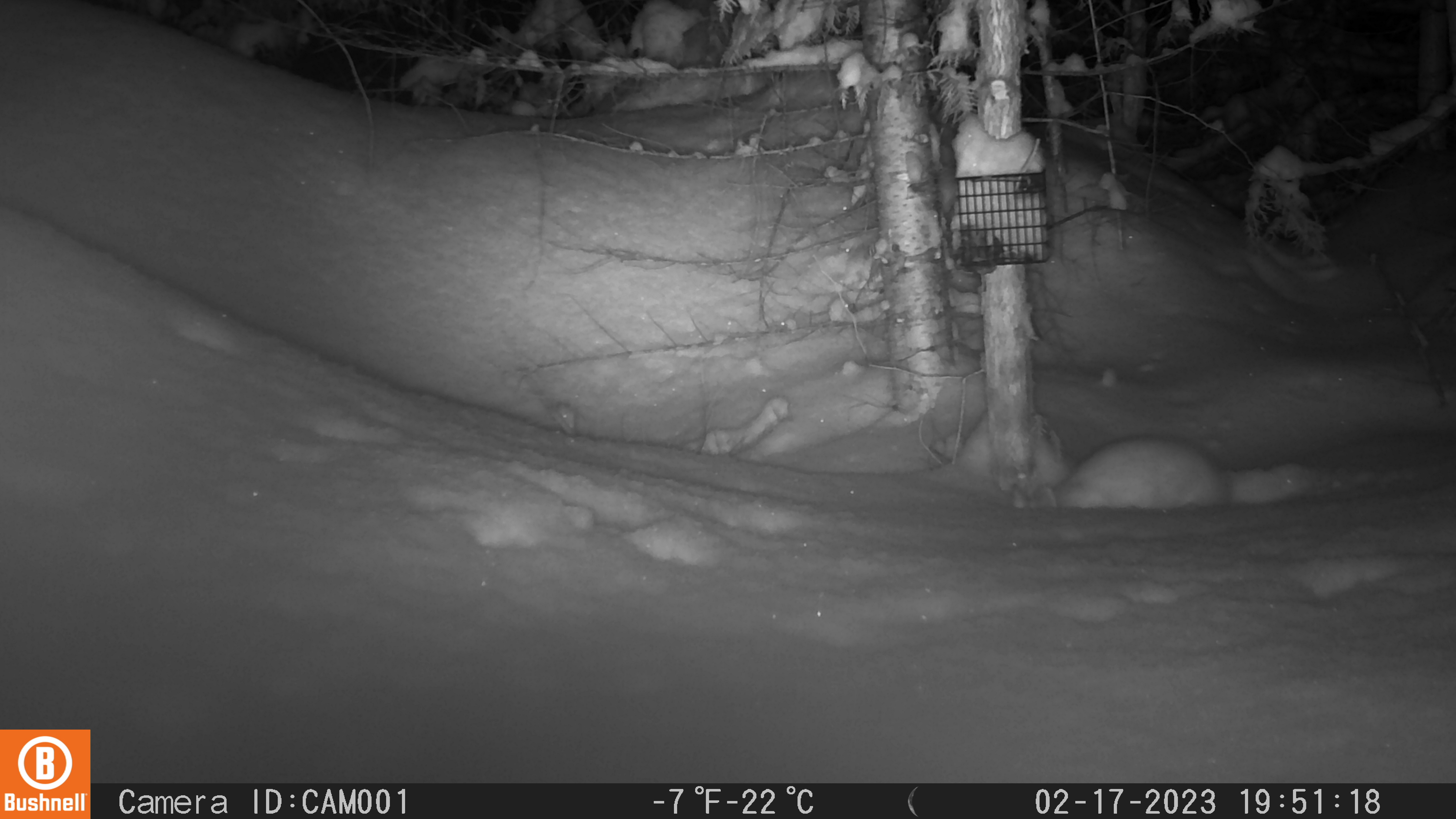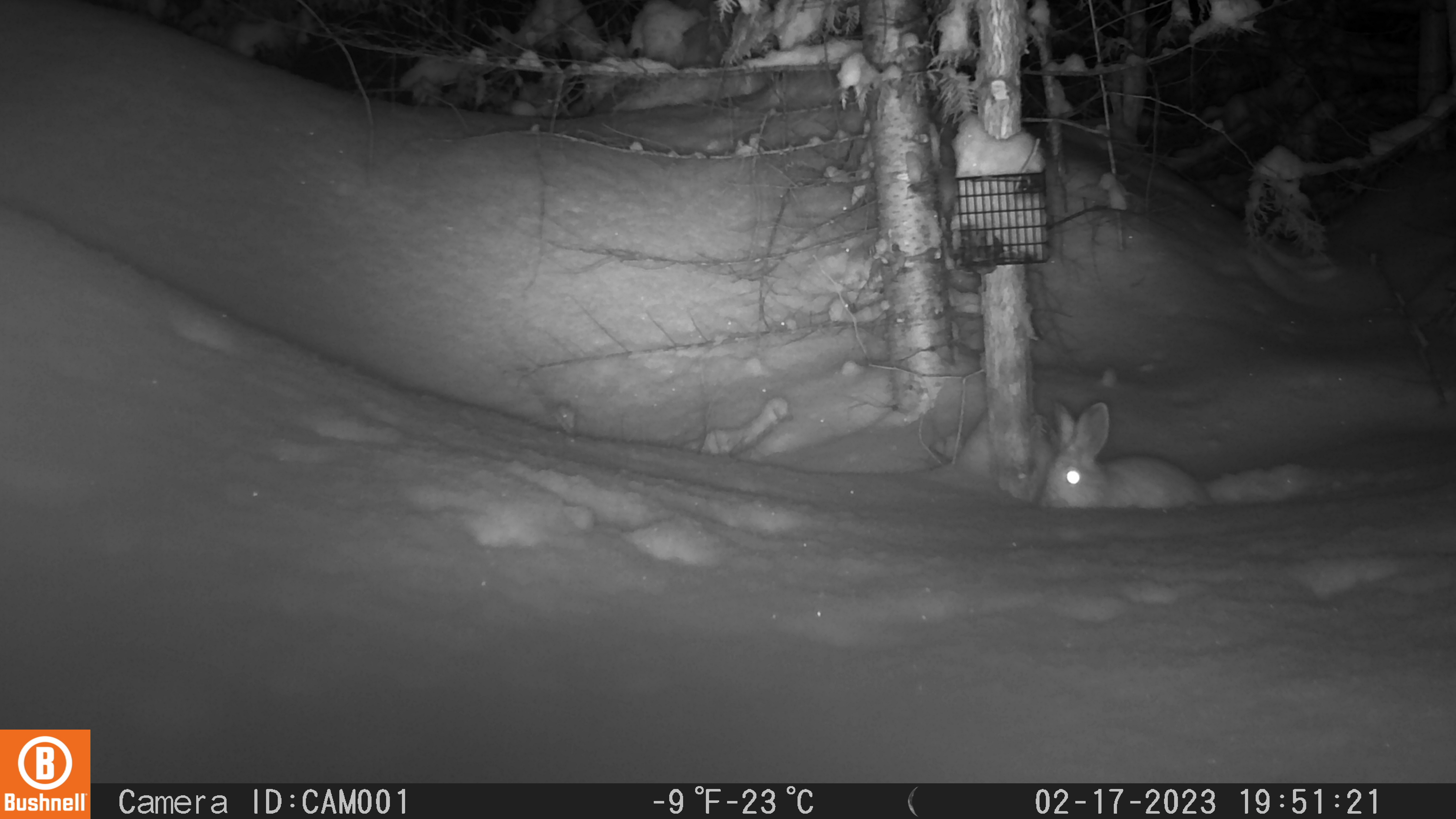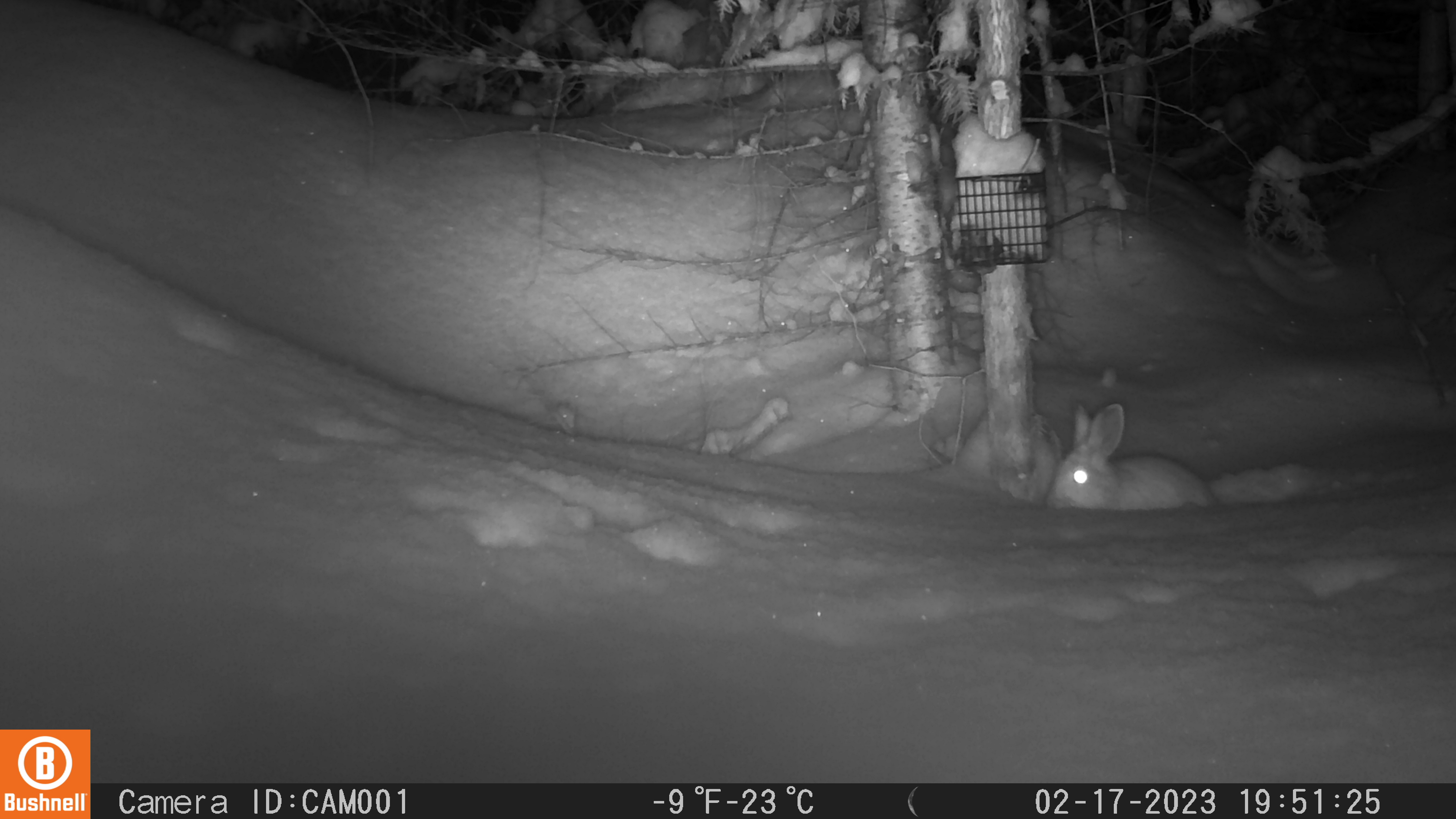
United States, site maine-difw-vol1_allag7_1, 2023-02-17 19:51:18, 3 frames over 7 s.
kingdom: Animalia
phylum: Chordata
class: Mammalia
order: Lagomorpha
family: Leporidae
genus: Lepus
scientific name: Lepus americanus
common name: snowshoe hare